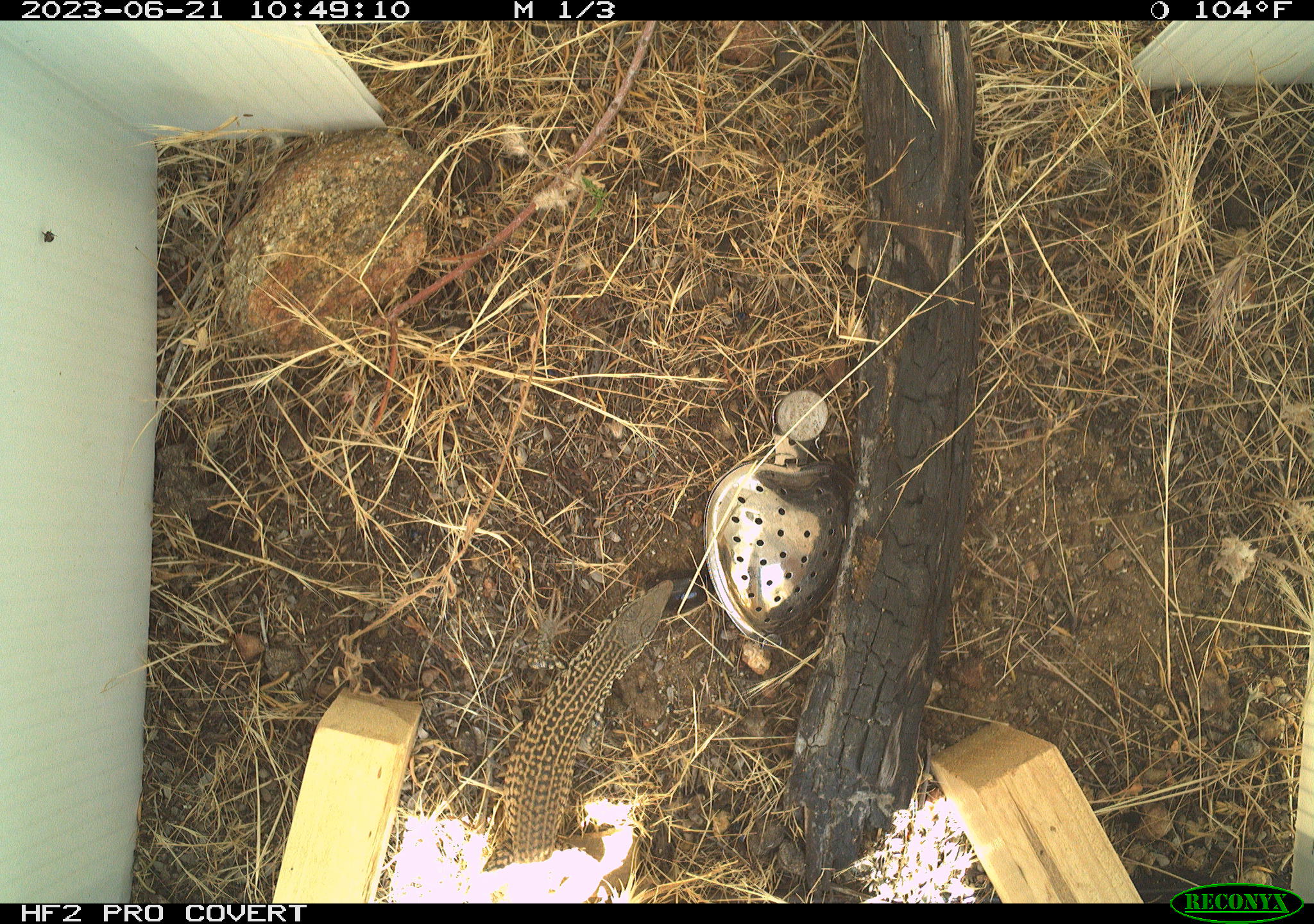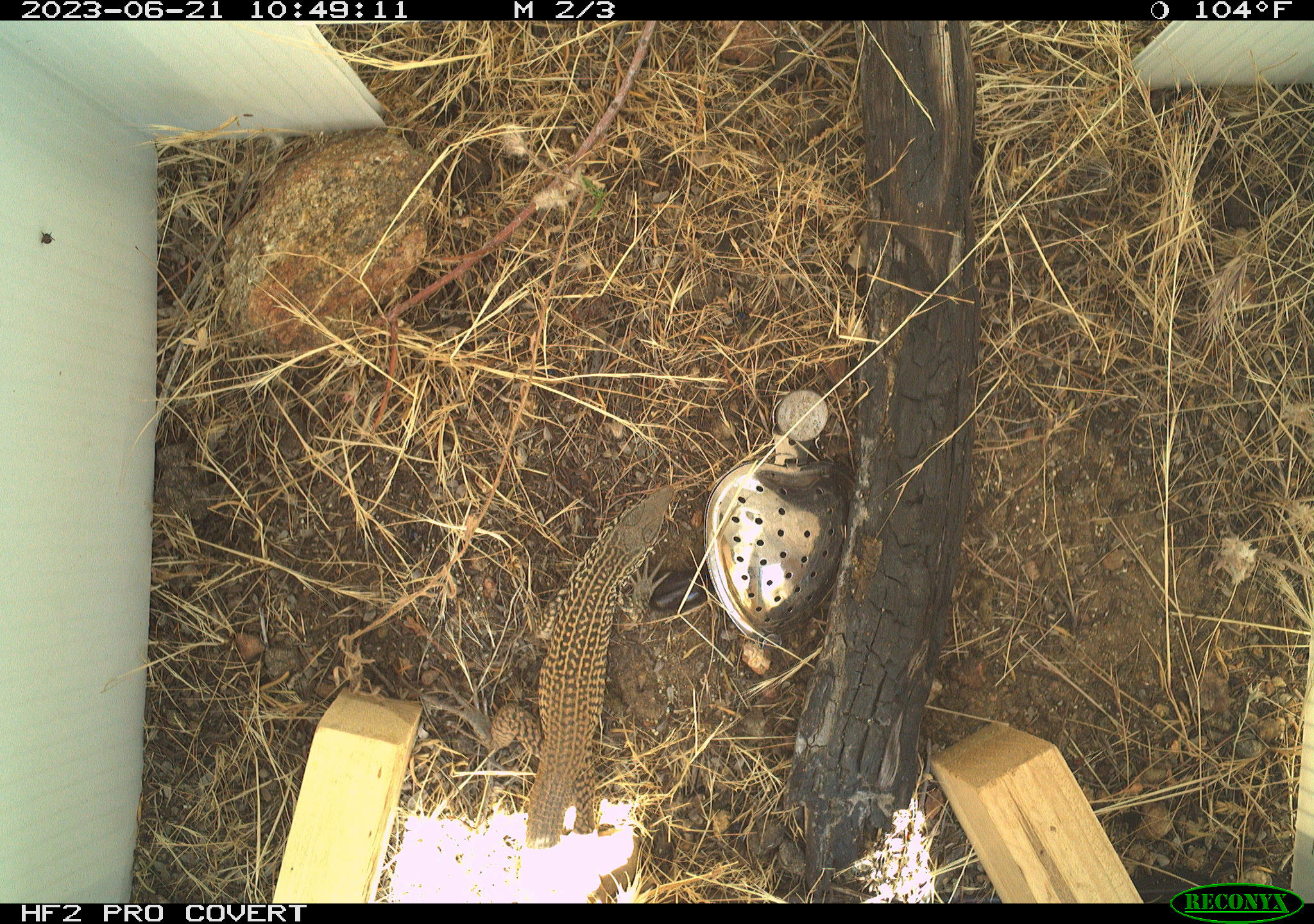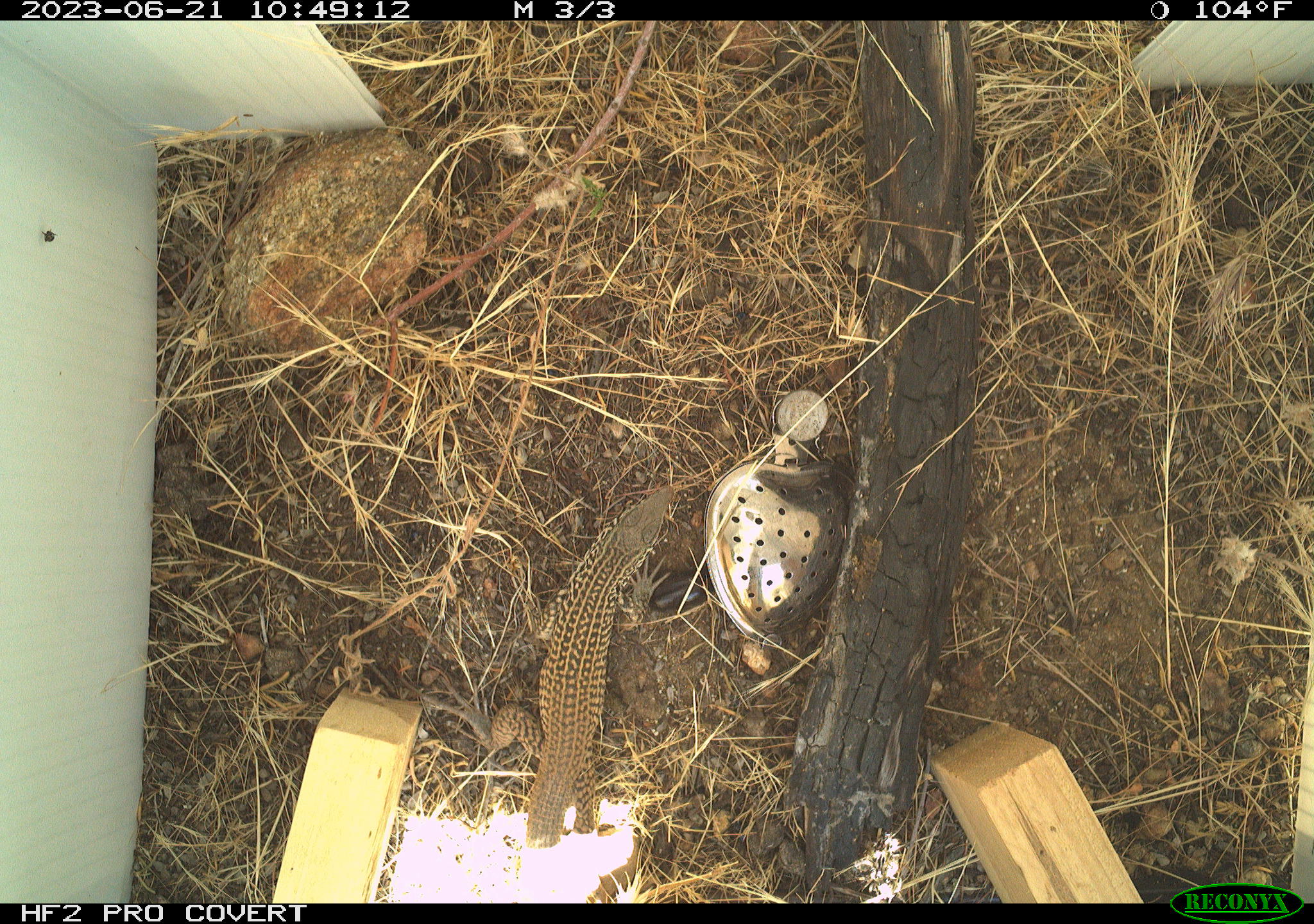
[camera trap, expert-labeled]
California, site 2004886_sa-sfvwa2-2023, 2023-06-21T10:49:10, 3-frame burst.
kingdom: Animalia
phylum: Chordata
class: Reptilia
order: Squamata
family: Teiidae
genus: Aspidoscelis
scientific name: Aspidoscelis tigris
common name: western whiptail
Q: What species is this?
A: Western whiptail (Aspidoscelis tigris).